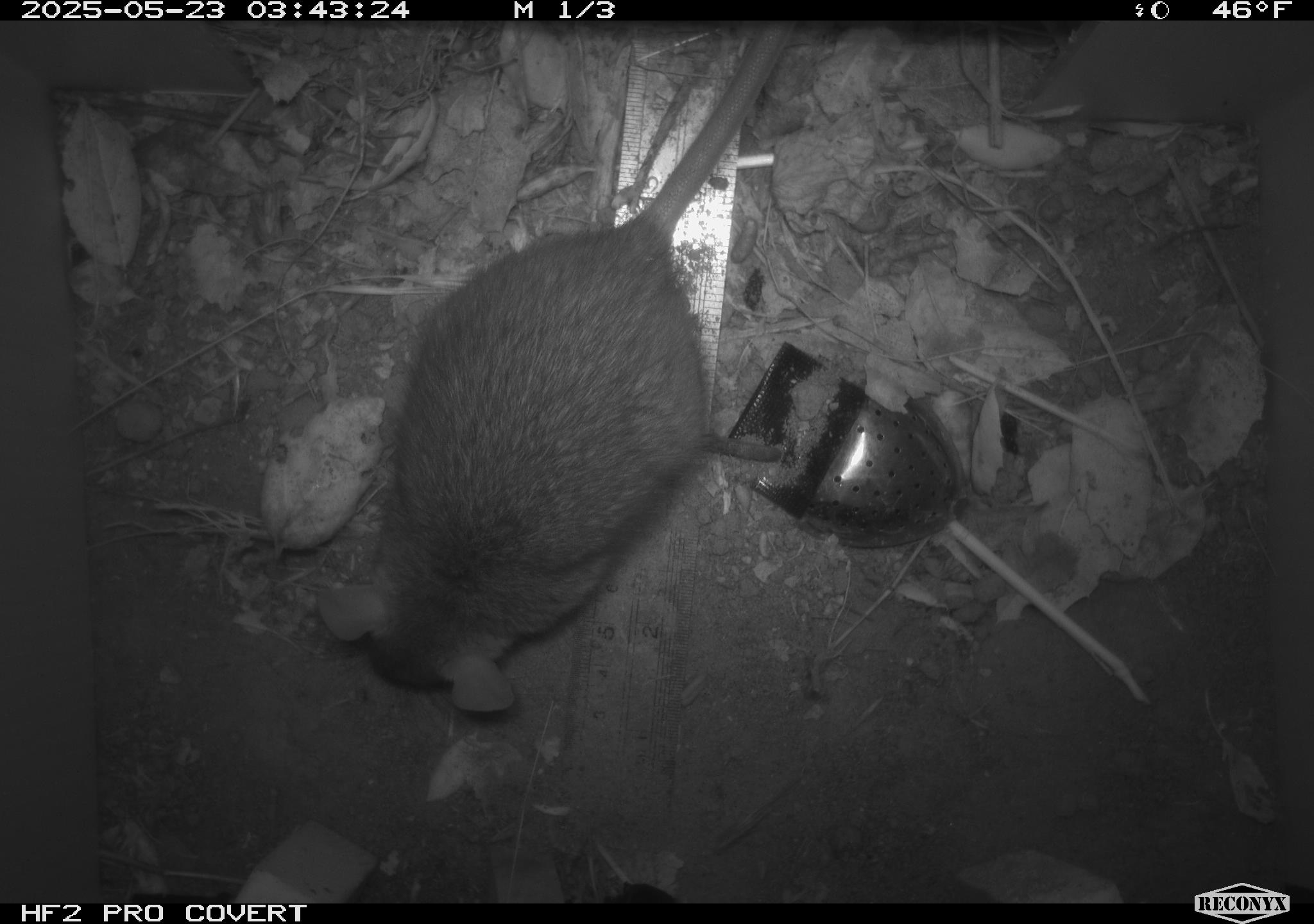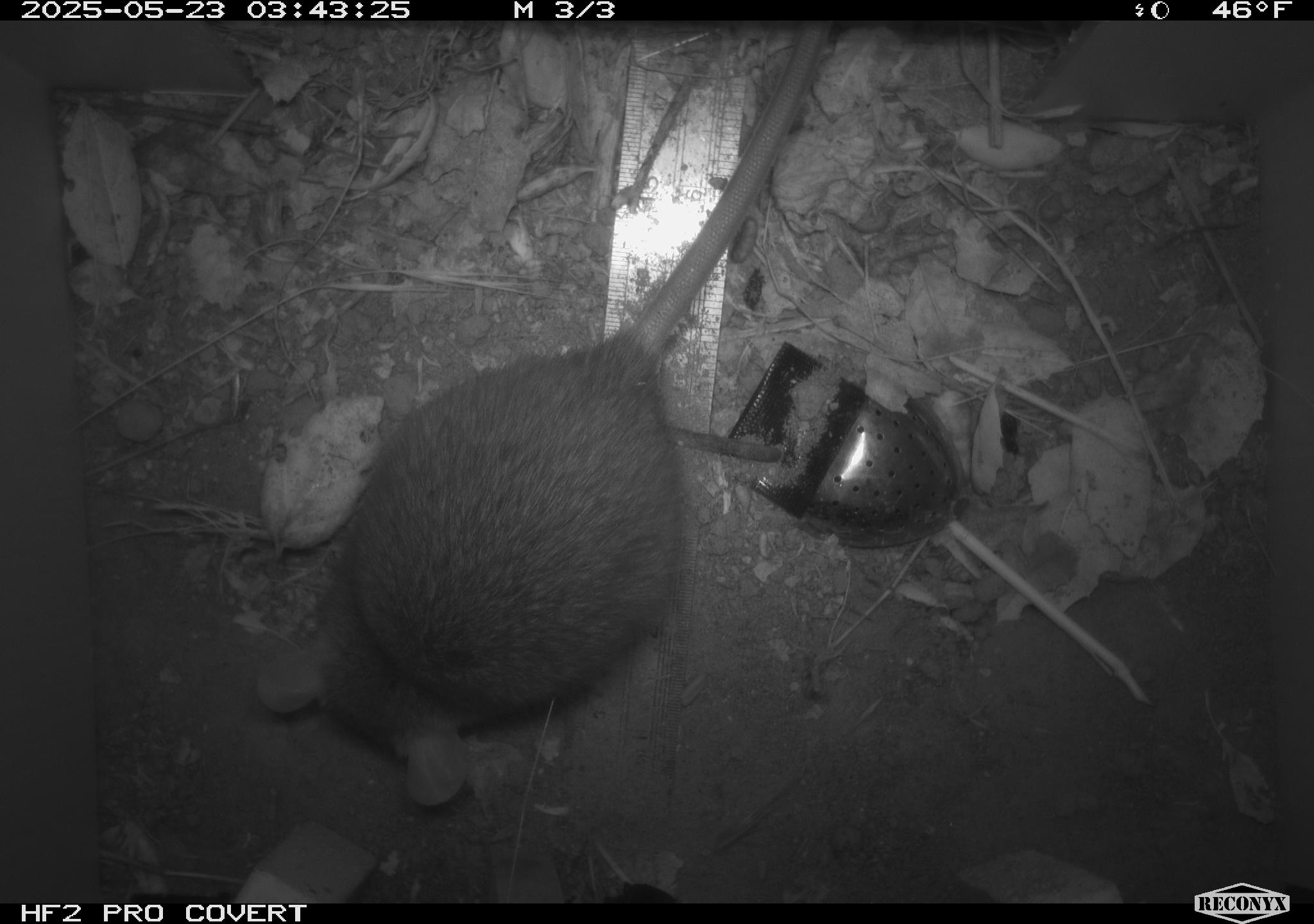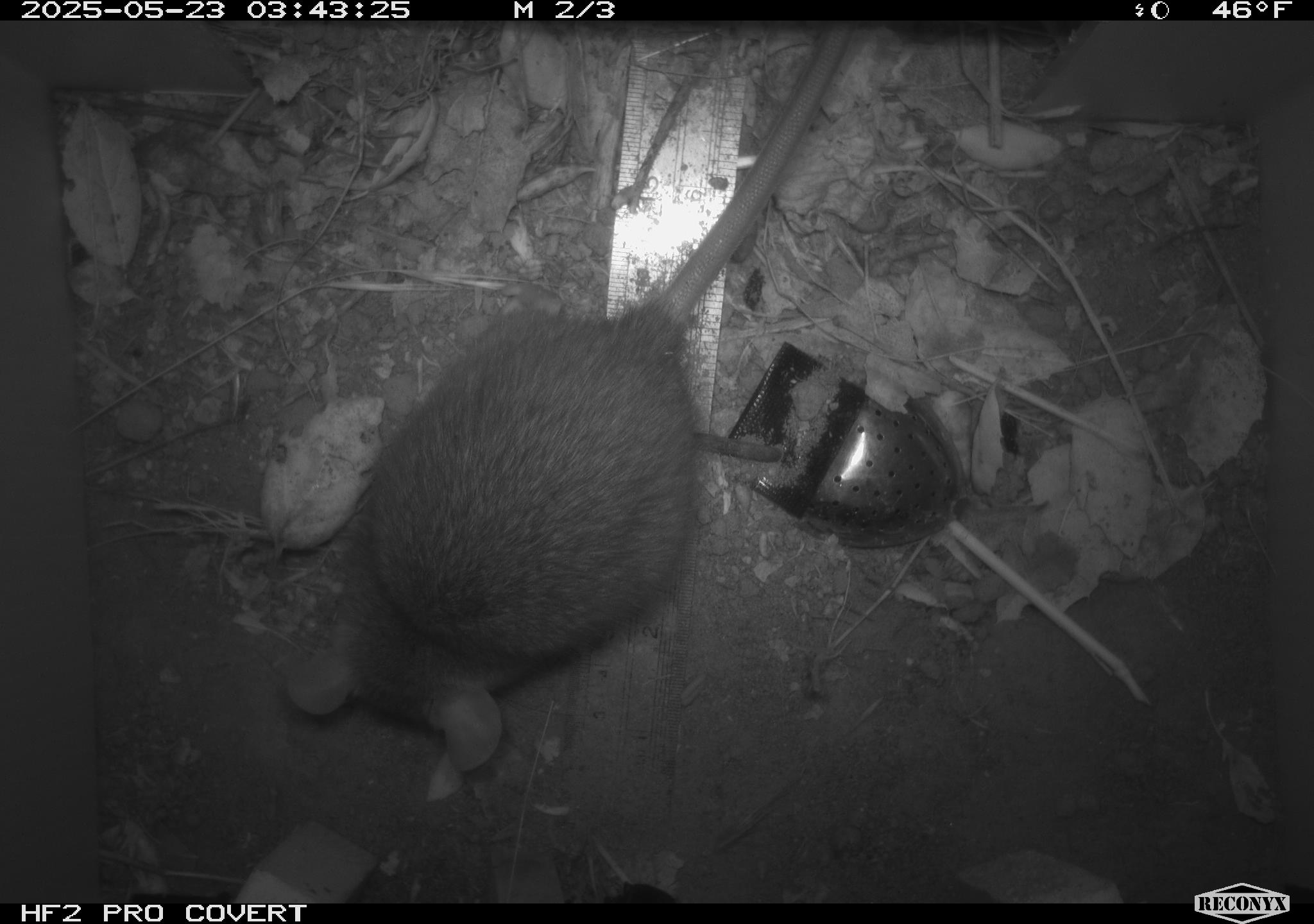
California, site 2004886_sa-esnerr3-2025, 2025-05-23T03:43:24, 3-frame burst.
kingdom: Animalia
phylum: Chordata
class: Mammalia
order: Rodentia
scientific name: Rodentia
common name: rodent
Rodent (Rodentia).